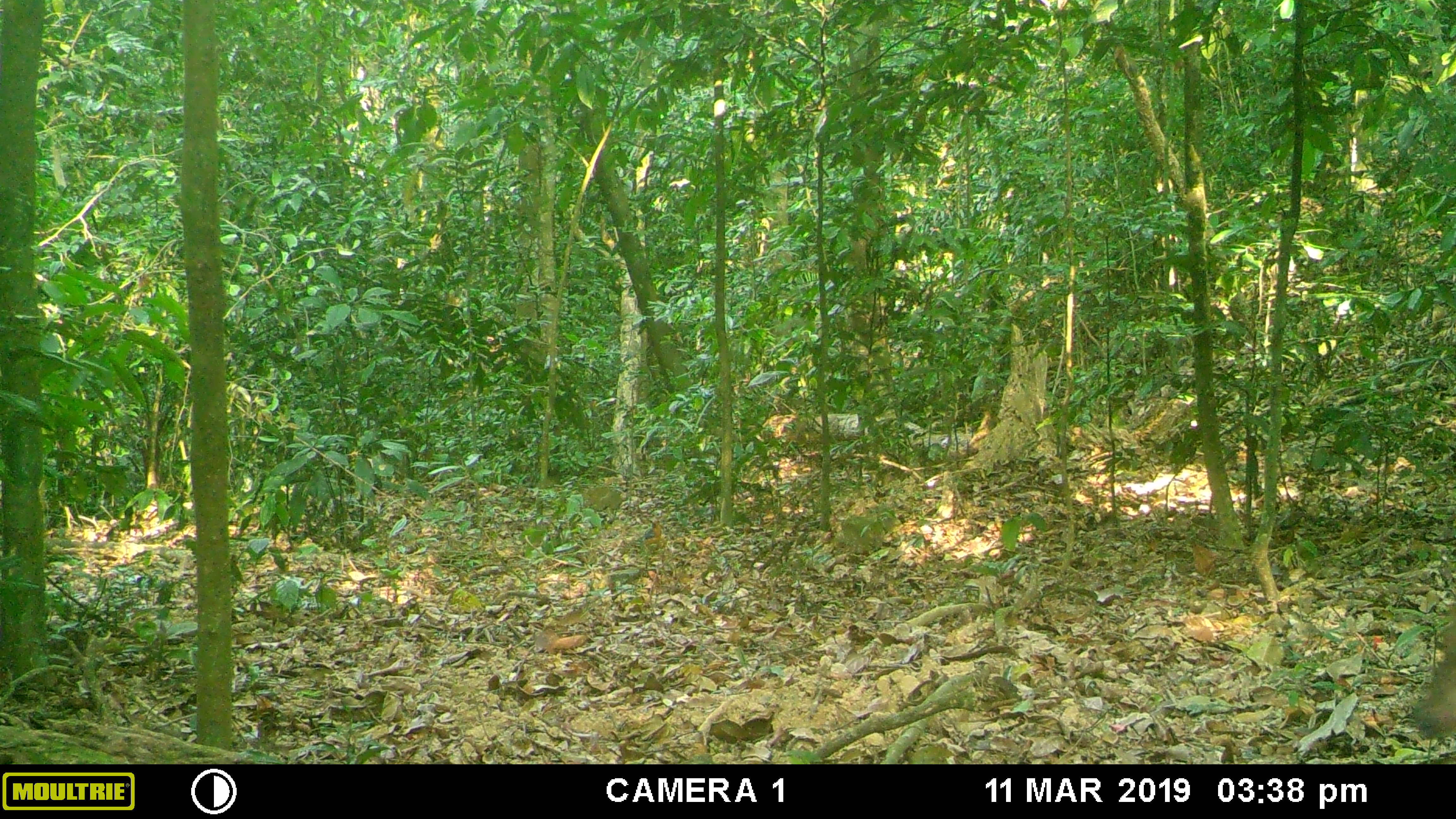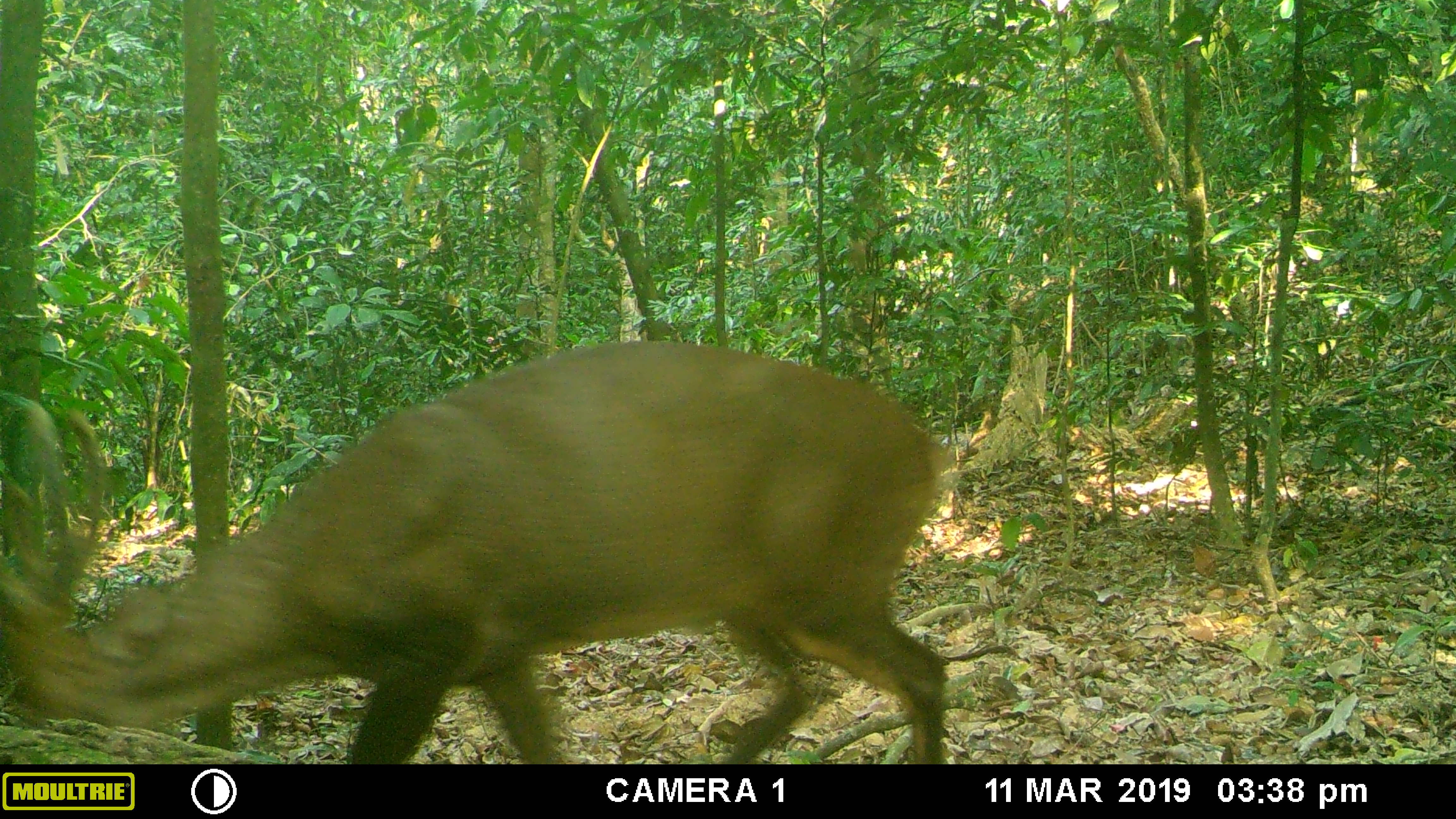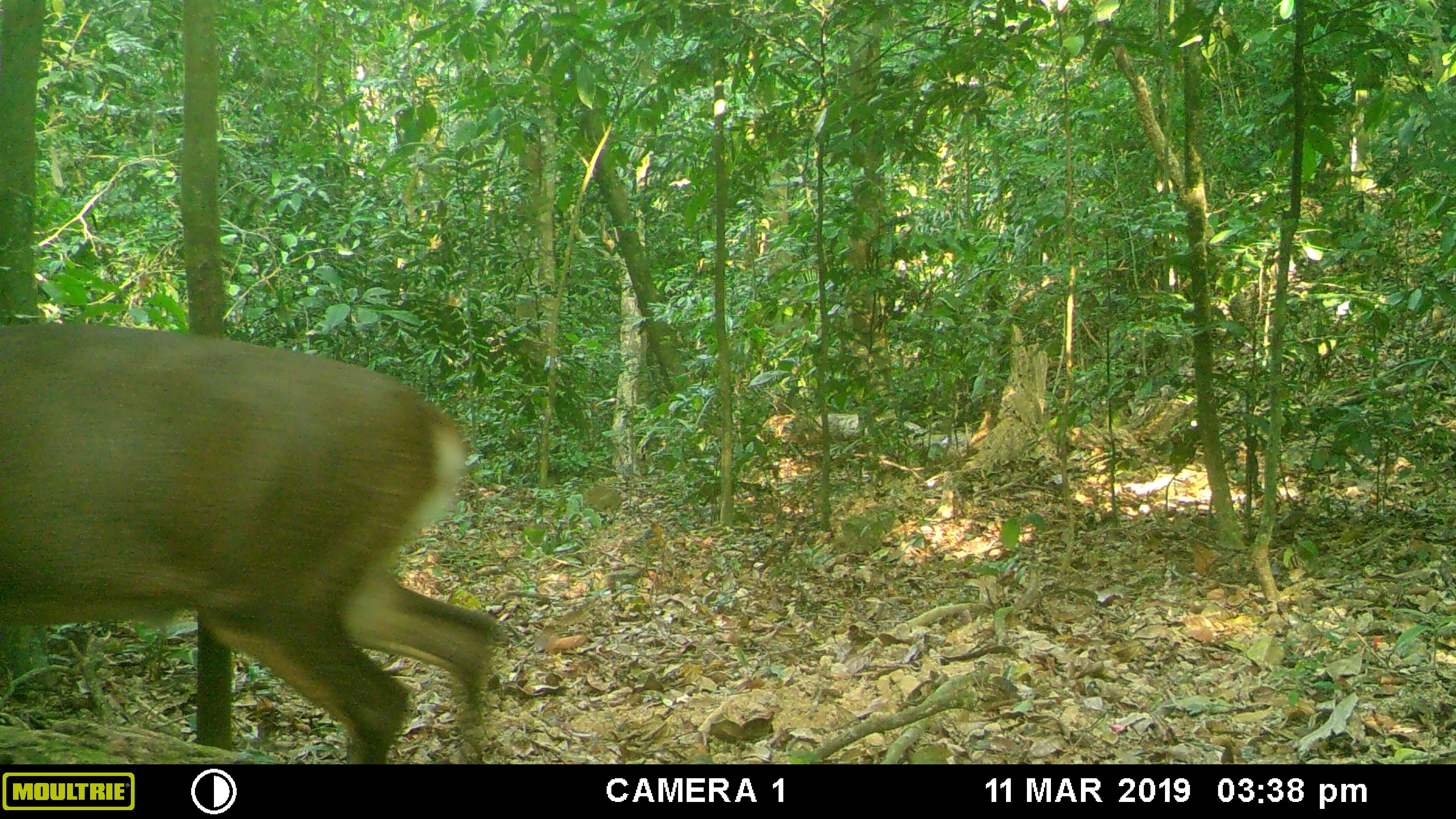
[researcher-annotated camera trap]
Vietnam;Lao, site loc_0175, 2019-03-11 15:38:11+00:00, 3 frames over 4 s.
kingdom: Animalia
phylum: Chordata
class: Mammalia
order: Artiodactyla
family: Cervidae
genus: Muntiacus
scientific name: Muntiacus vuquangensis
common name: large-antlered muntjac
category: large antlered muntjac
Large antlered muntjac (large-antlered muntjac) (Muntiacus vuquangensis). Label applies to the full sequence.